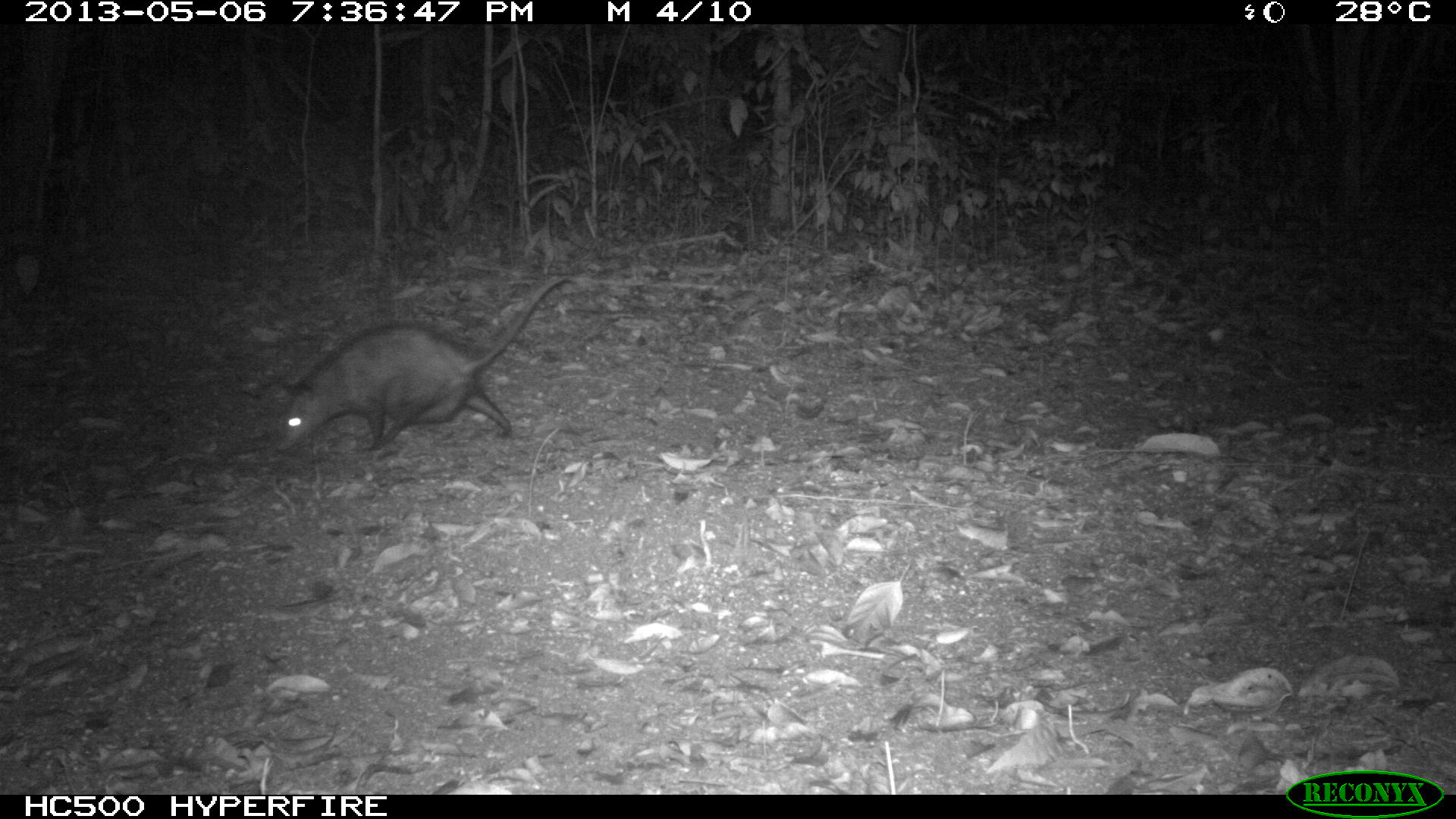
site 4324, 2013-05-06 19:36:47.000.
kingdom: Animalia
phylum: Chordata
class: Mammalia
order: Didelphimorphia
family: Didelphidae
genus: Didelphis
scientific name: Didelphis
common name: american opossums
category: didelphis sp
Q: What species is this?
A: Didelphis sp (american opossums) (Didelphis).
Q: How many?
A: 1.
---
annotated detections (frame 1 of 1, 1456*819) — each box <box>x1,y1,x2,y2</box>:
didelphis sp: <box>271,273,575,454</box>